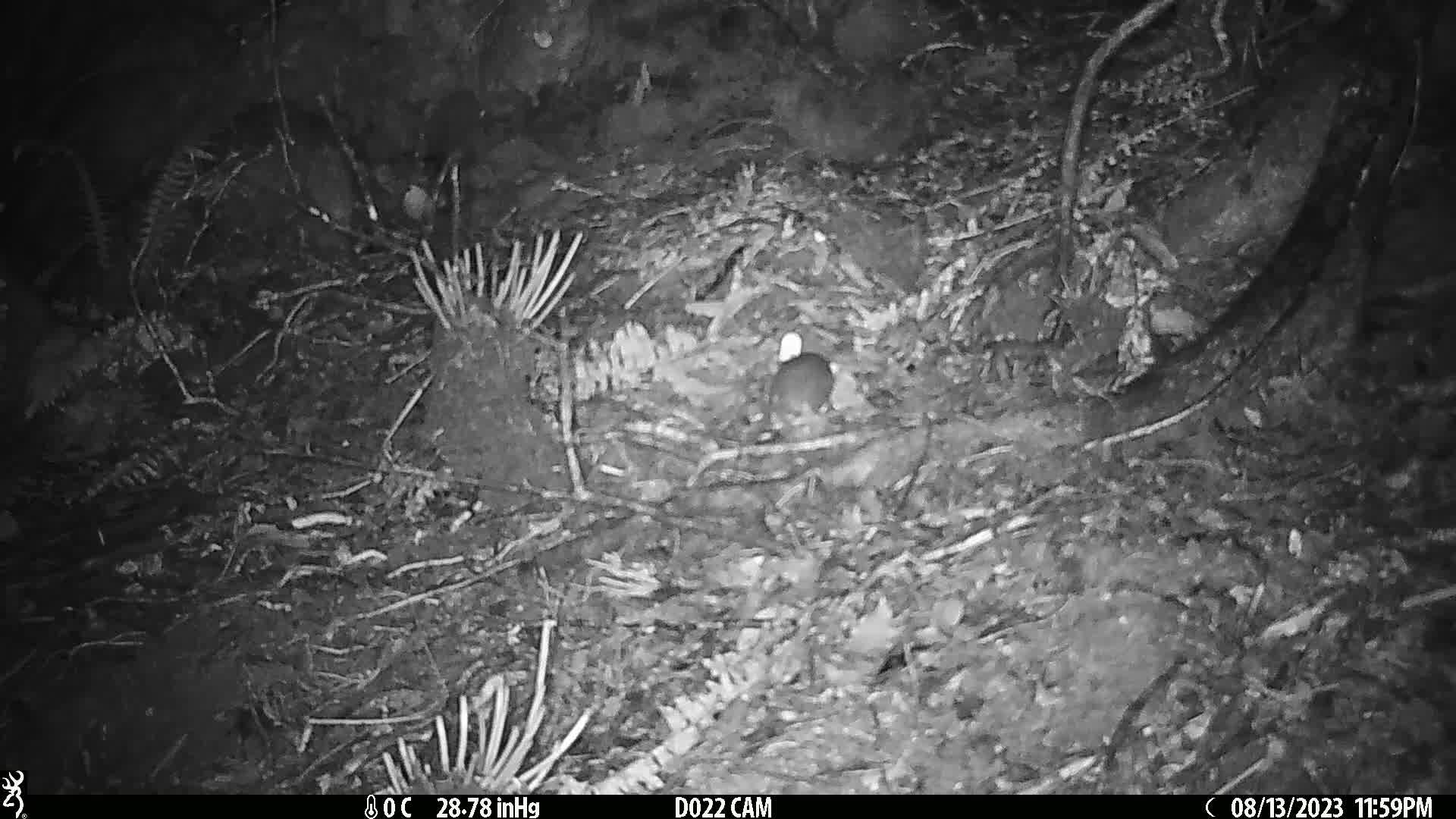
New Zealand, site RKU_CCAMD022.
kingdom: Animalia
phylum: Chordata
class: Mammalia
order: Rodentia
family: Muridae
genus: Rattus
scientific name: Rattus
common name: rat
Rat (Rattus).